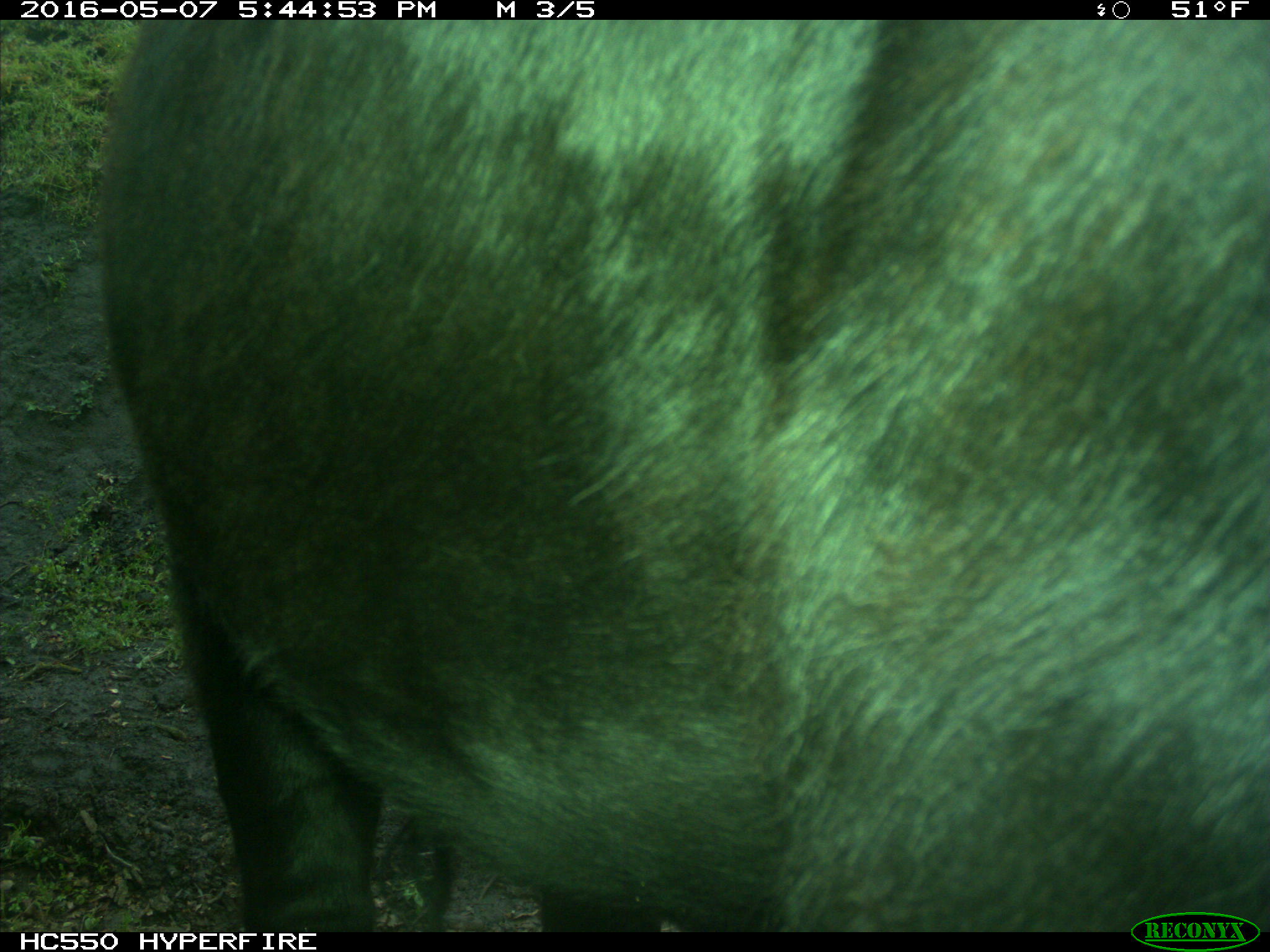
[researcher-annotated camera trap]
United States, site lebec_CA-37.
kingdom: Animalia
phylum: Chordata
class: Mammalia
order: Artiodactyla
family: Bovidae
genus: Bos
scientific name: Bos taurus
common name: domestic cow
Bos taurus (domestic cow).